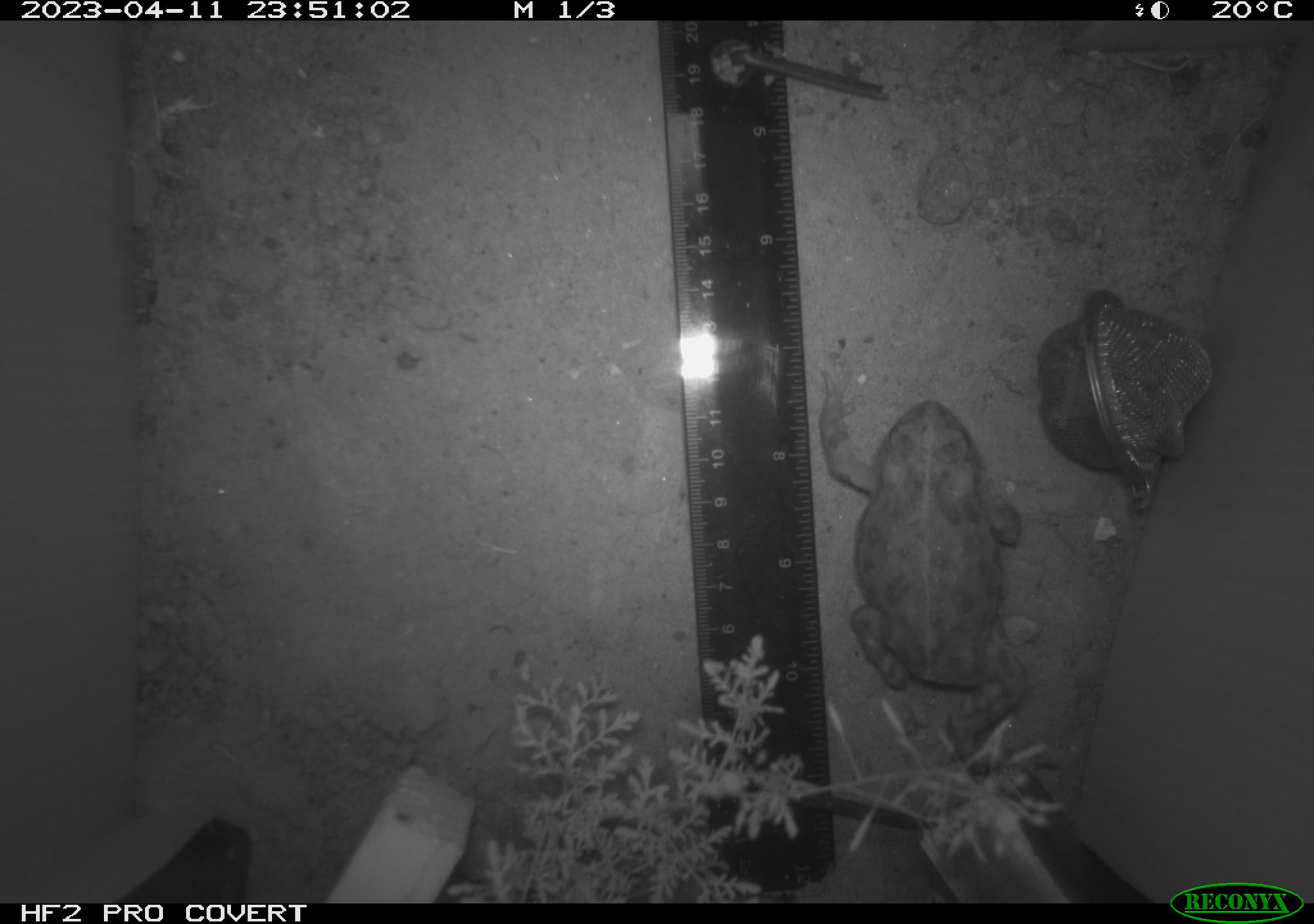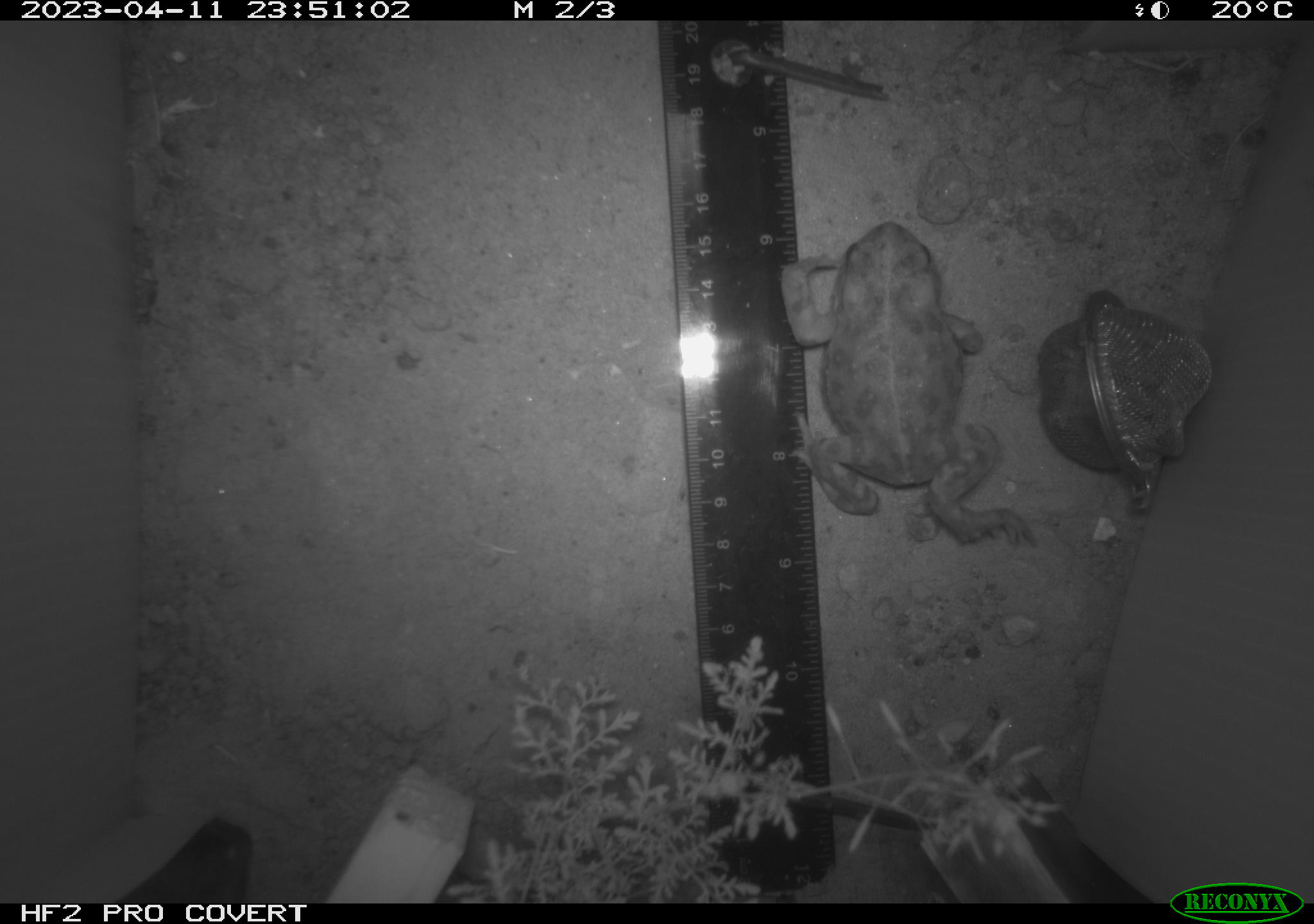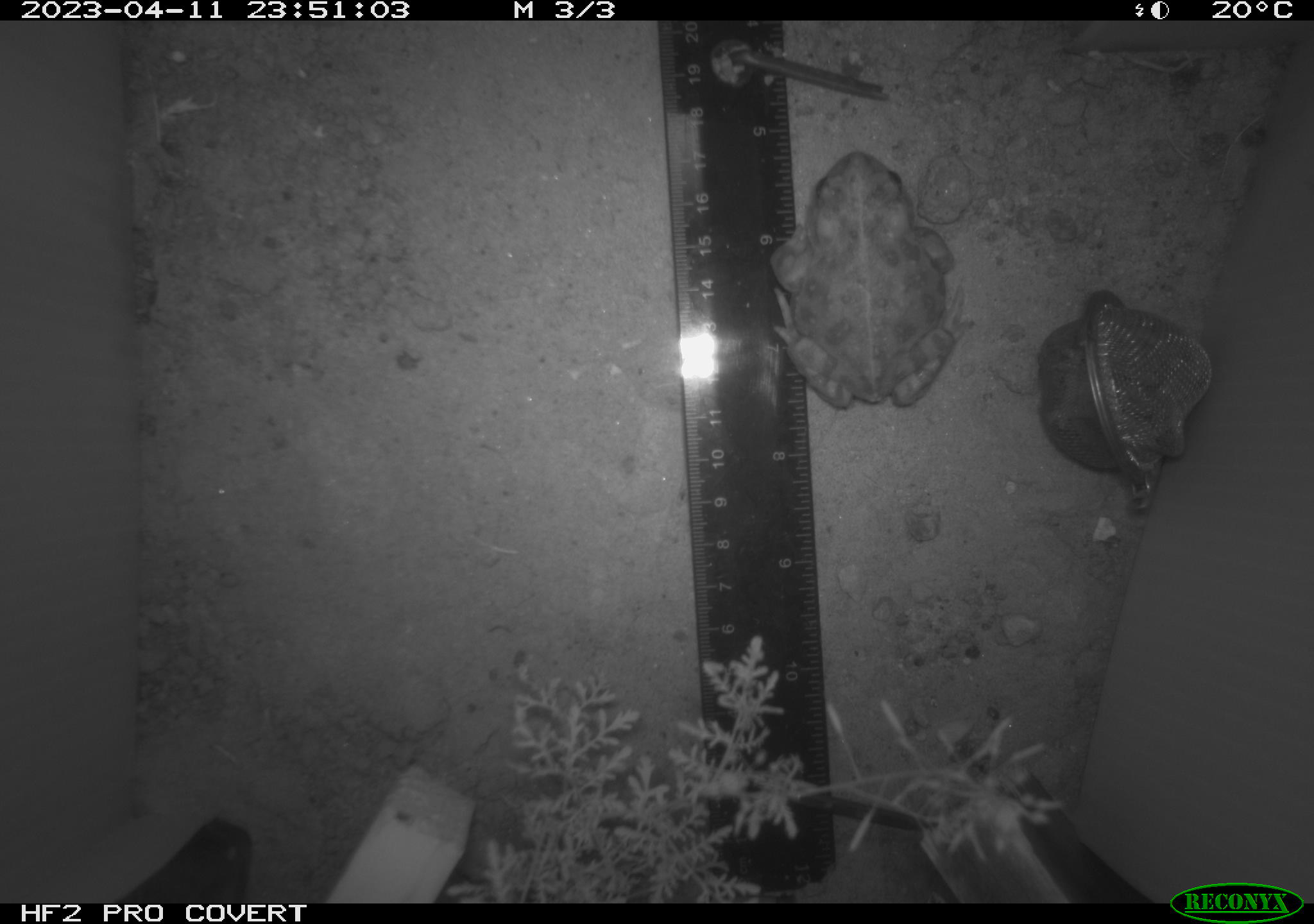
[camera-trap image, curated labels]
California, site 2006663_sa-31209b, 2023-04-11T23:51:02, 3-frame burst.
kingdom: Animalia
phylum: Chordata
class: Amphibia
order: Anura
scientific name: Anura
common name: frogs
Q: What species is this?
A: Frogs (Anura).